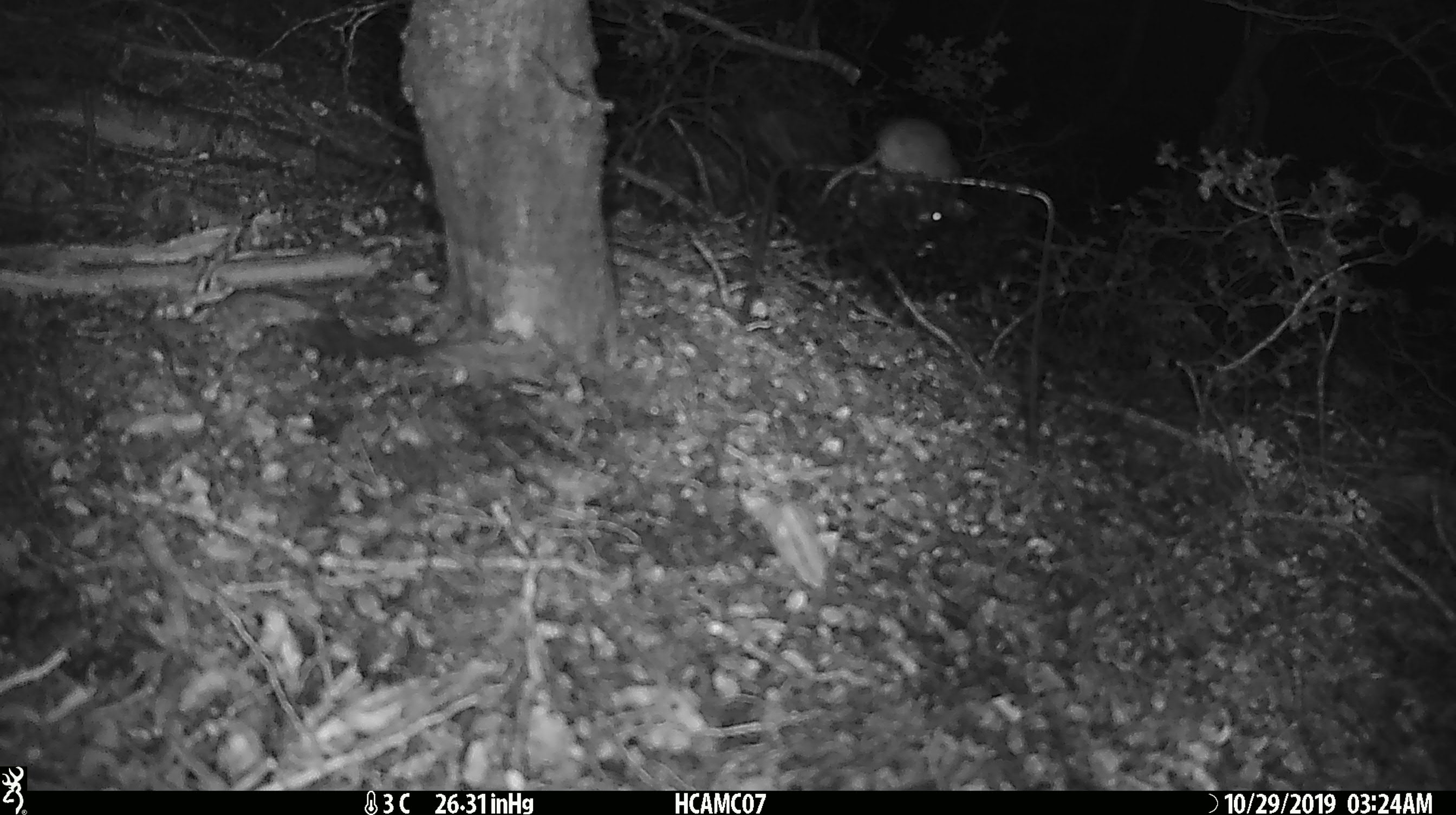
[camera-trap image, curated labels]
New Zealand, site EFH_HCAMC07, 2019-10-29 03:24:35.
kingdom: Animalia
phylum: Chordata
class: Mammalia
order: Rodentia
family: Muridae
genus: Mus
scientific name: Mus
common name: mouse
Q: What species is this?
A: Mouse (Mus).